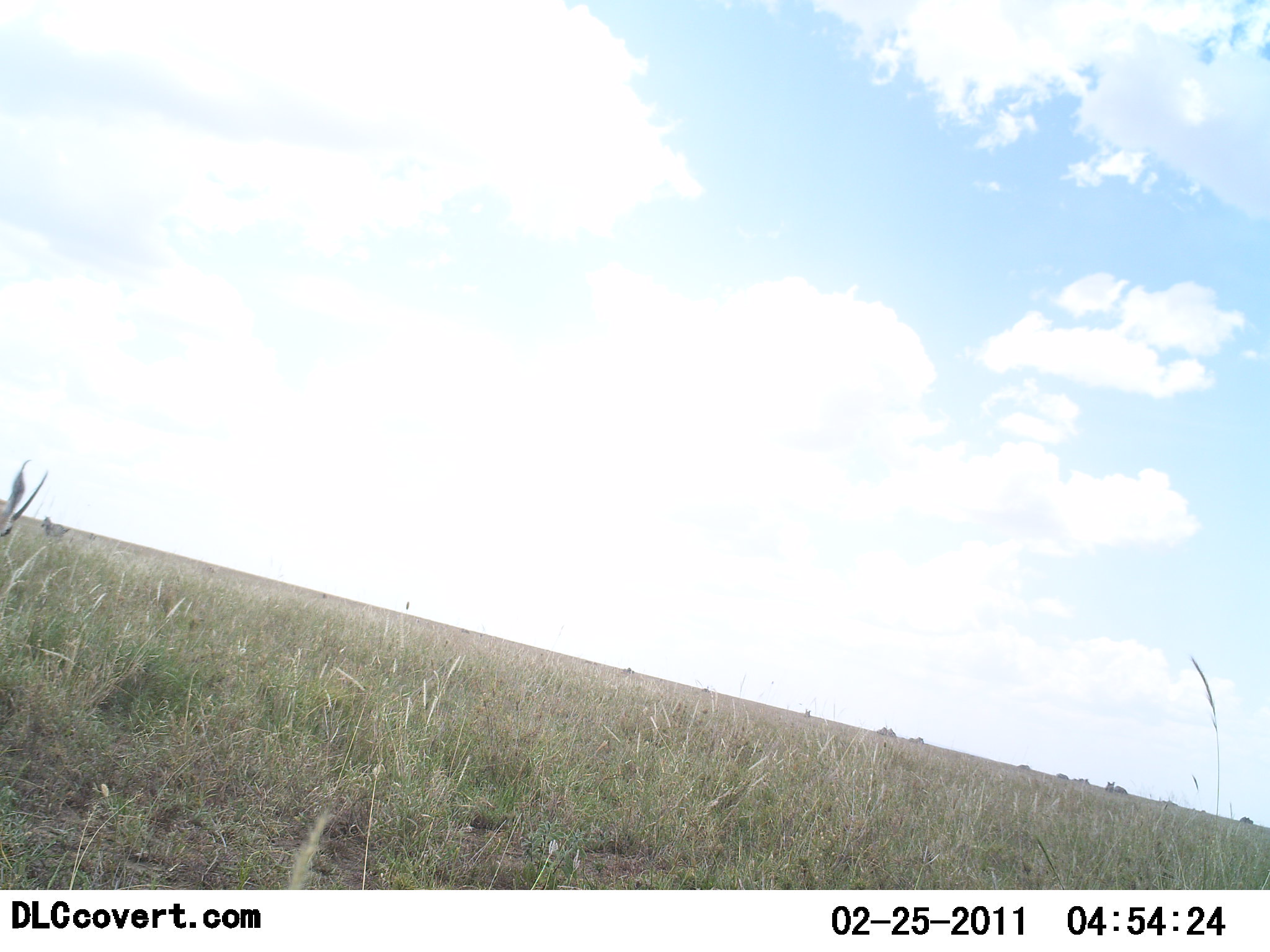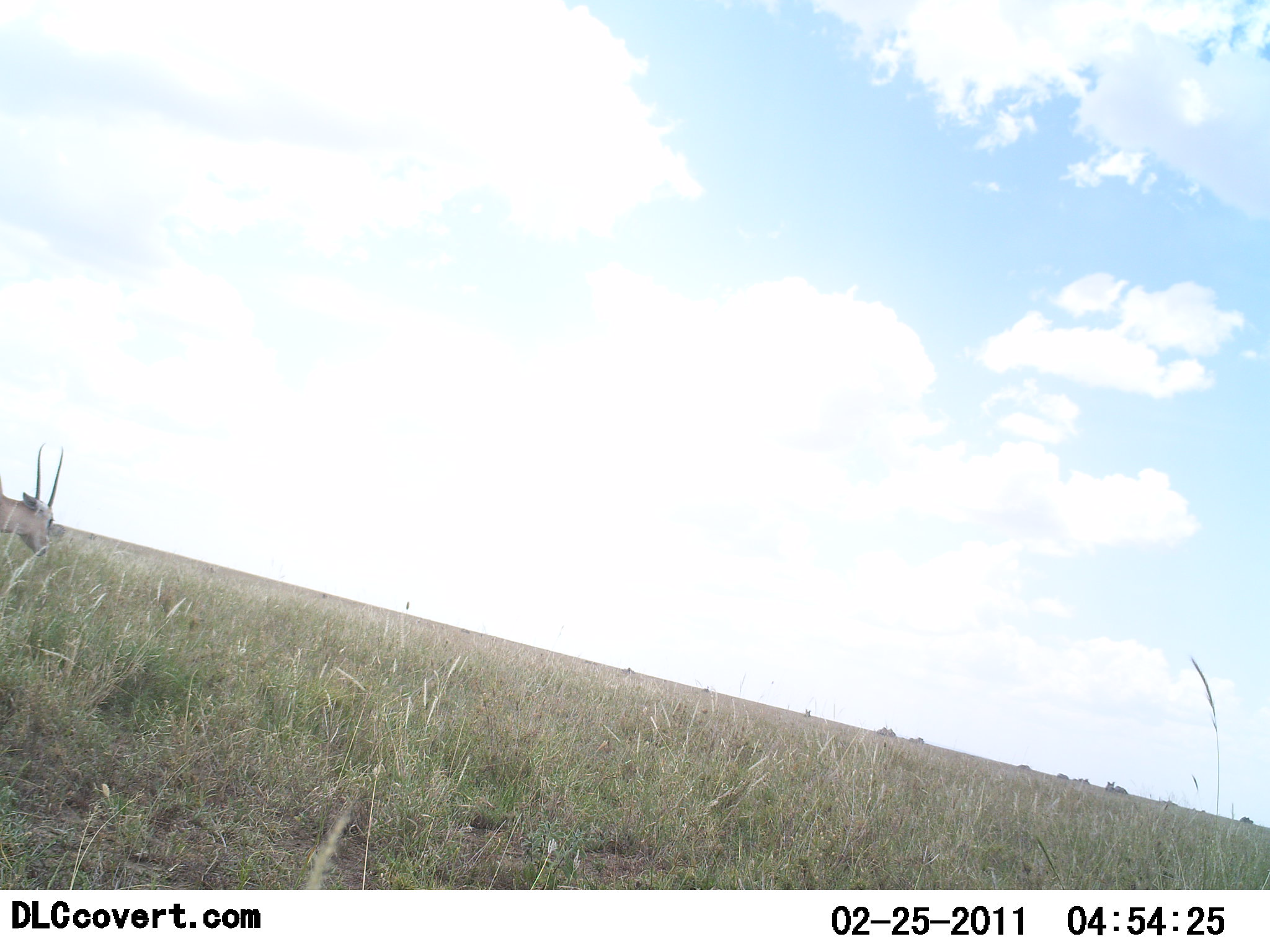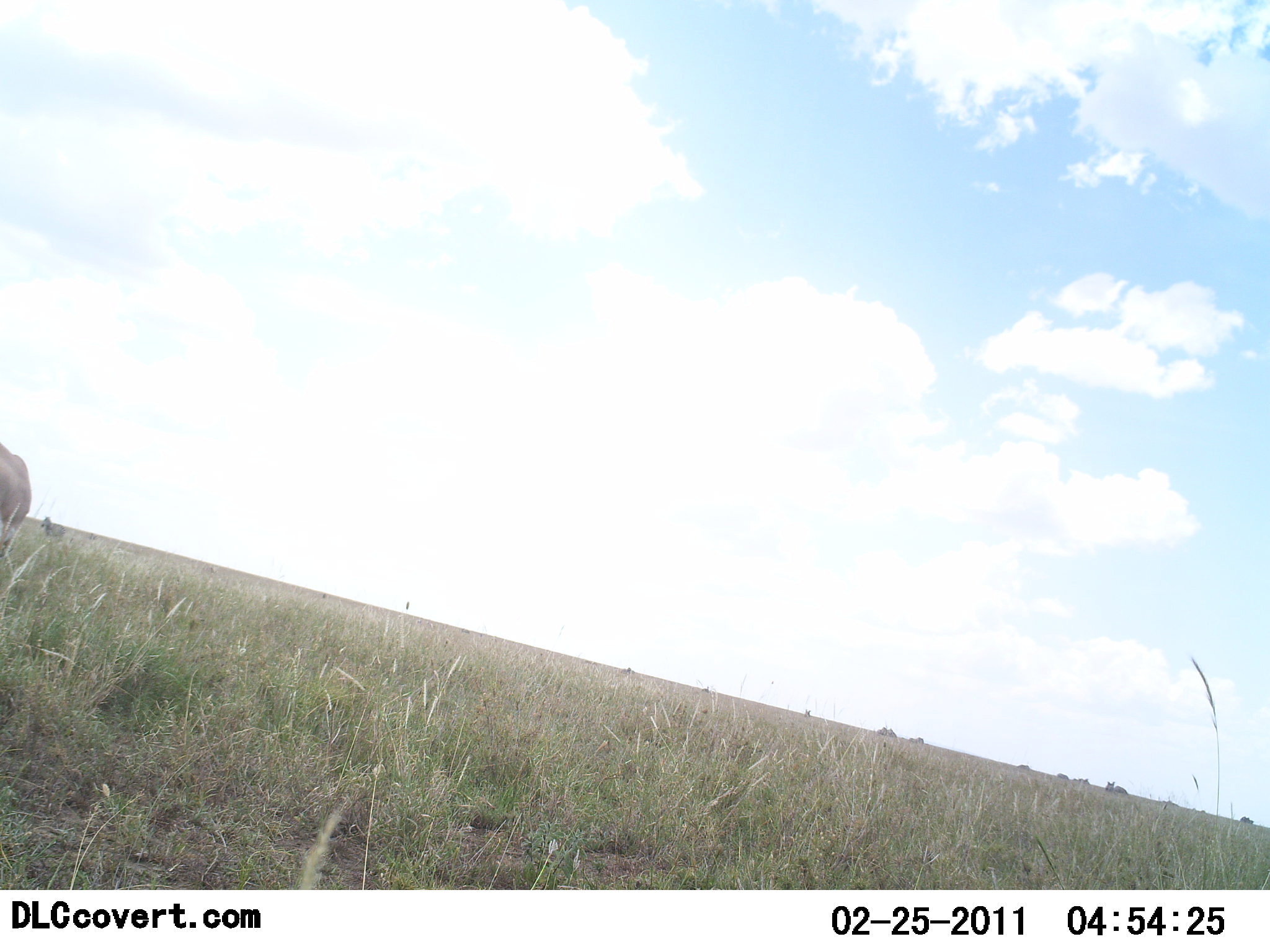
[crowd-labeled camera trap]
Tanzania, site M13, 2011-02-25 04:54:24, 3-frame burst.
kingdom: Animalia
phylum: Chordata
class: Mammalia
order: Artiodactyla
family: Bovidae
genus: Nanger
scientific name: Nanger granti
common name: grant's gazelle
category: gazellegrants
Gazellegrants (grant's gazelle) (Nanger granti), count 1. Behavior (volunteer vote fractions): standing 42%, resting 0%, moving 50%, interacting 0%. Young present (vote fraction): 0%. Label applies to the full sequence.